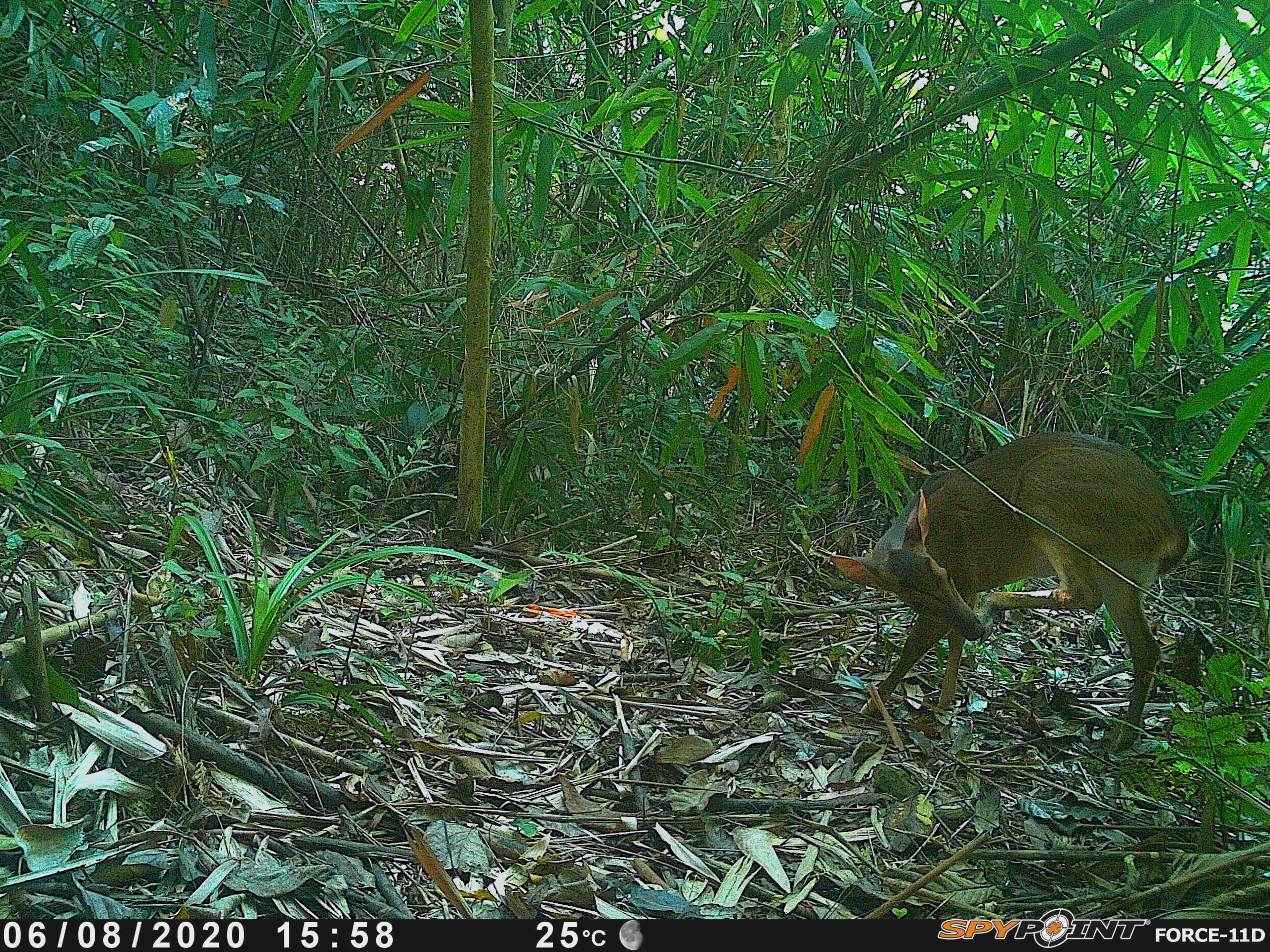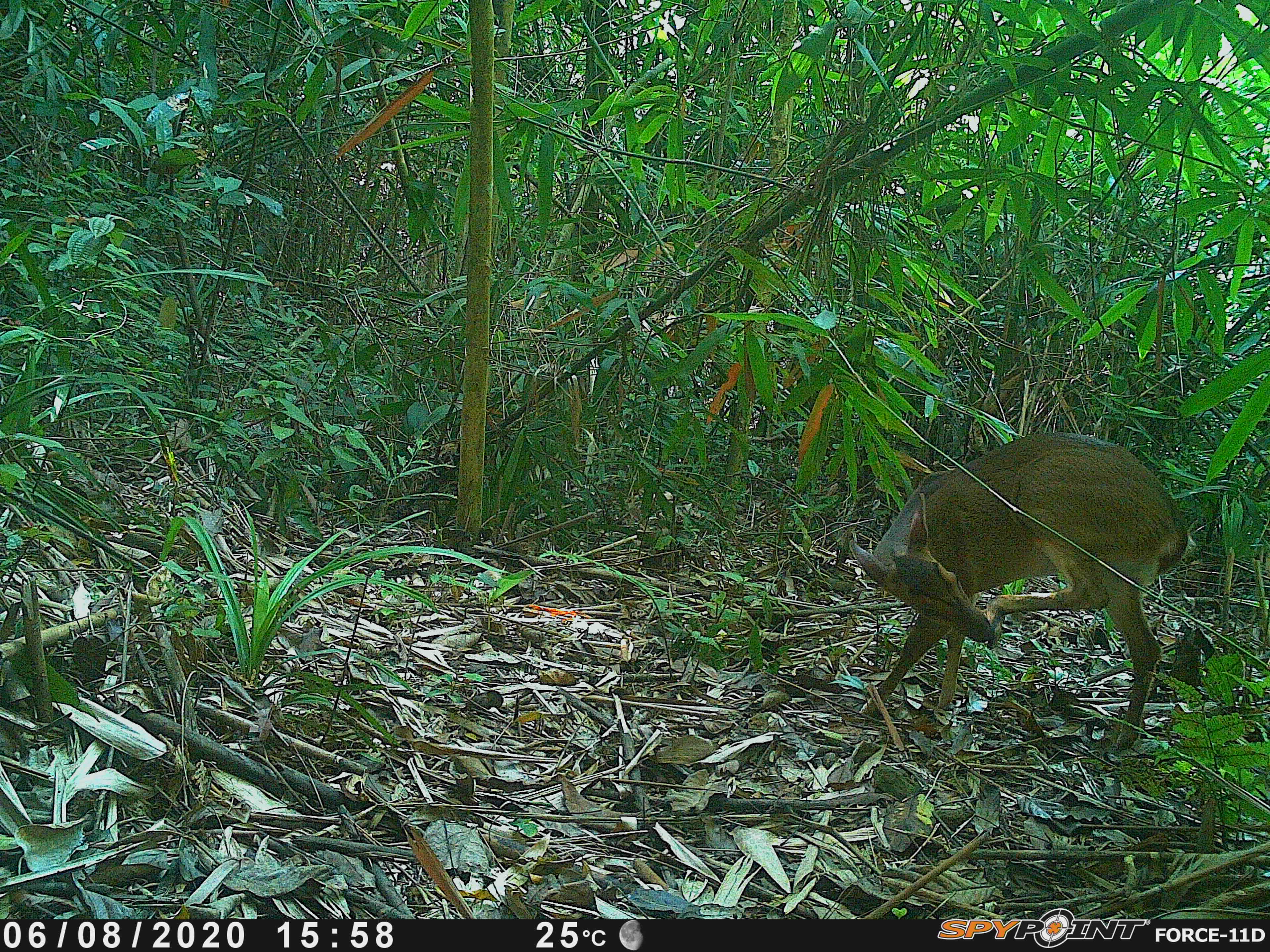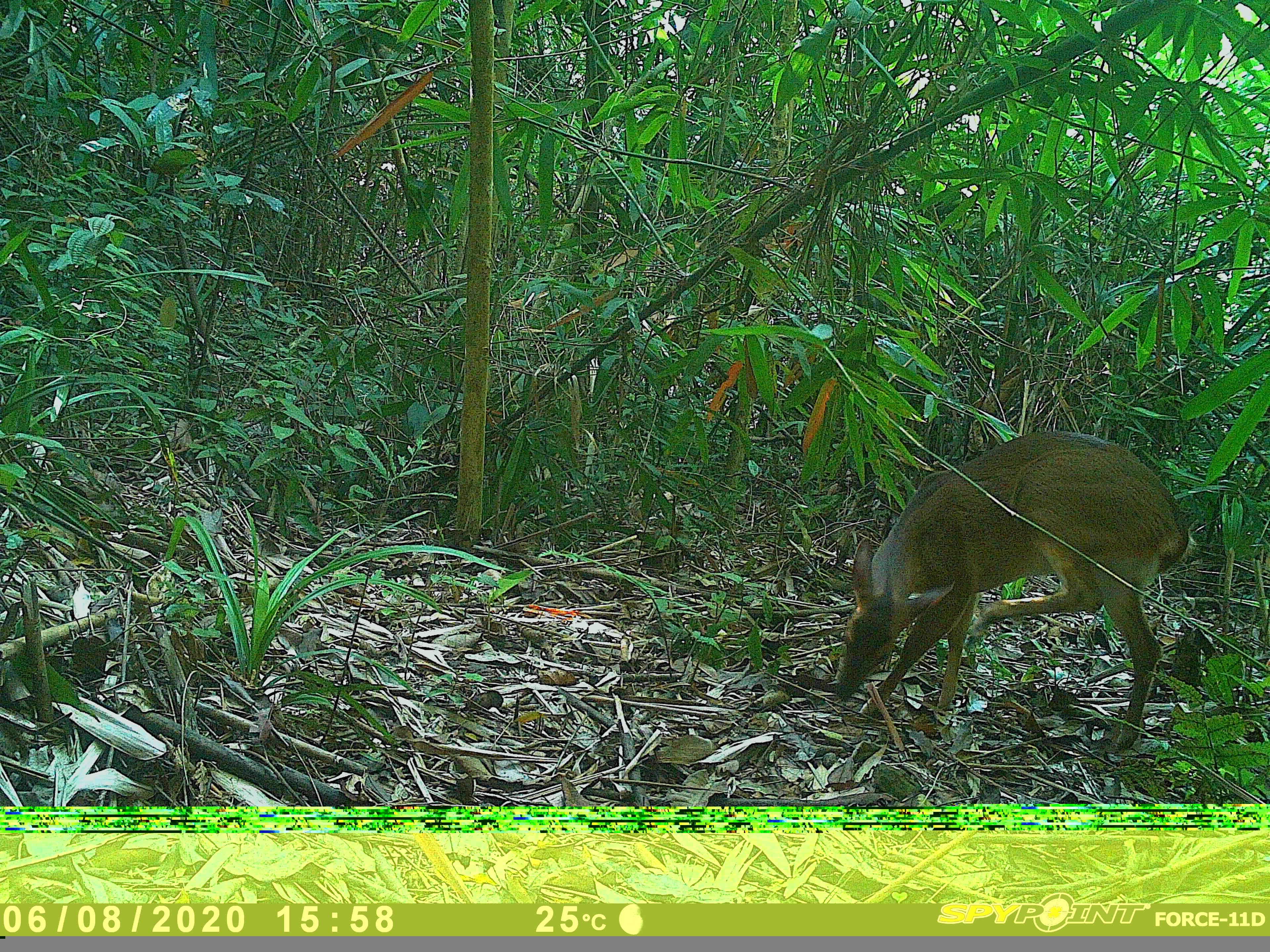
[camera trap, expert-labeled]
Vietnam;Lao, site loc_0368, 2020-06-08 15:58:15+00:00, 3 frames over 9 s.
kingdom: Animalia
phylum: Chordata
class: Mammalia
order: Artiodactyla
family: Cervidae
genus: Muntiacus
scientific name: Muntiacus vuquangensis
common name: large-antlered muntjac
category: large antlered muntjac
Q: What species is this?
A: Large antlered muntjac (large-antlered muntjac) (Muntiacus vuquangensis).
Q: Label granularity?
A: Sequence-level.